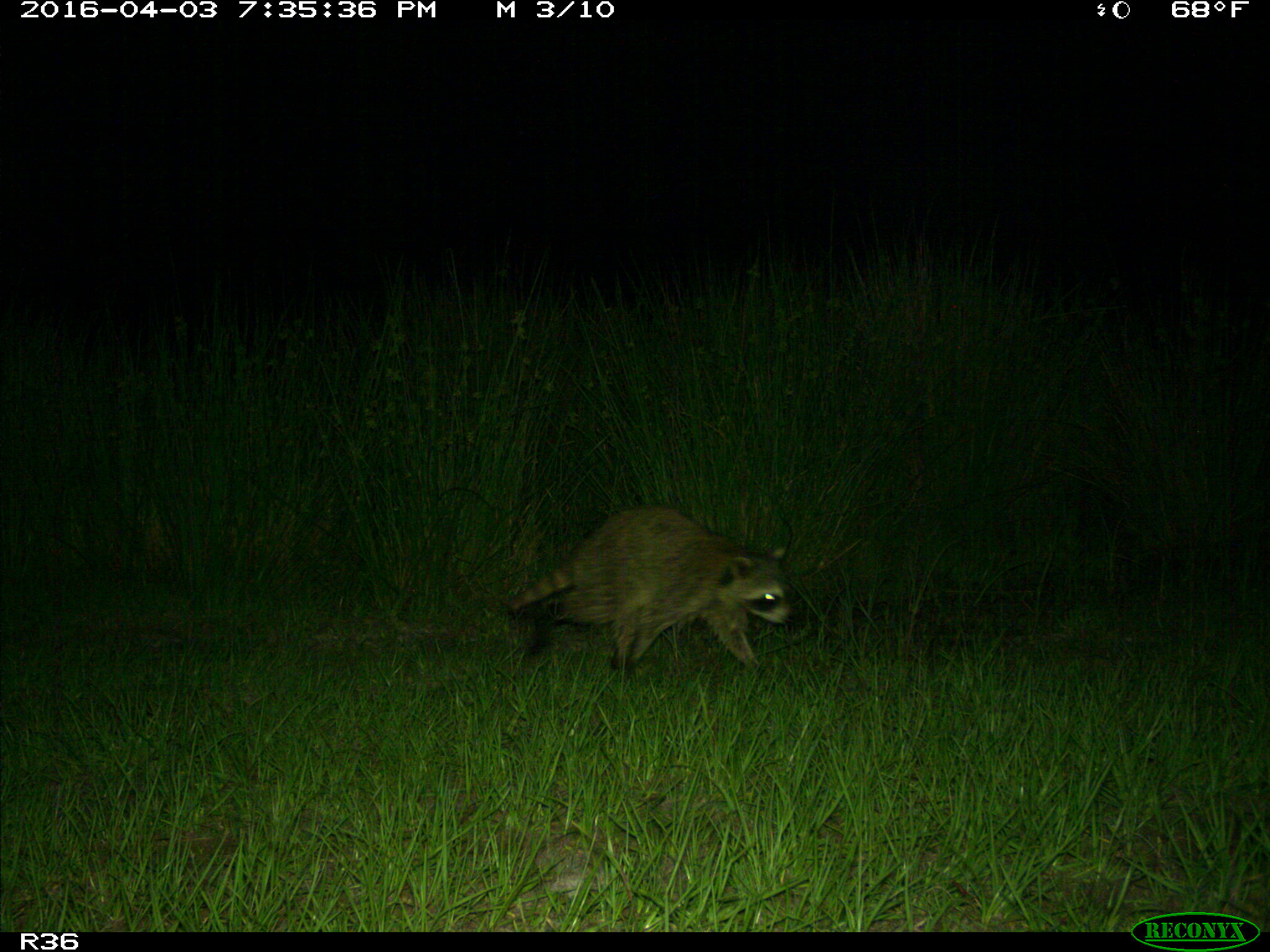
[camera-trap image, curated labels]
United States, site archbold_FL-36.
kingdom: Animalia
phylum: Chordata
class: Mammalia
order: Carnivora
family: Procyonidae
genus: Procyon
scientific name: Procyon lotor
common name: common raccoon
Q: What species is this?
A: Procyon lotor (common raccoon).